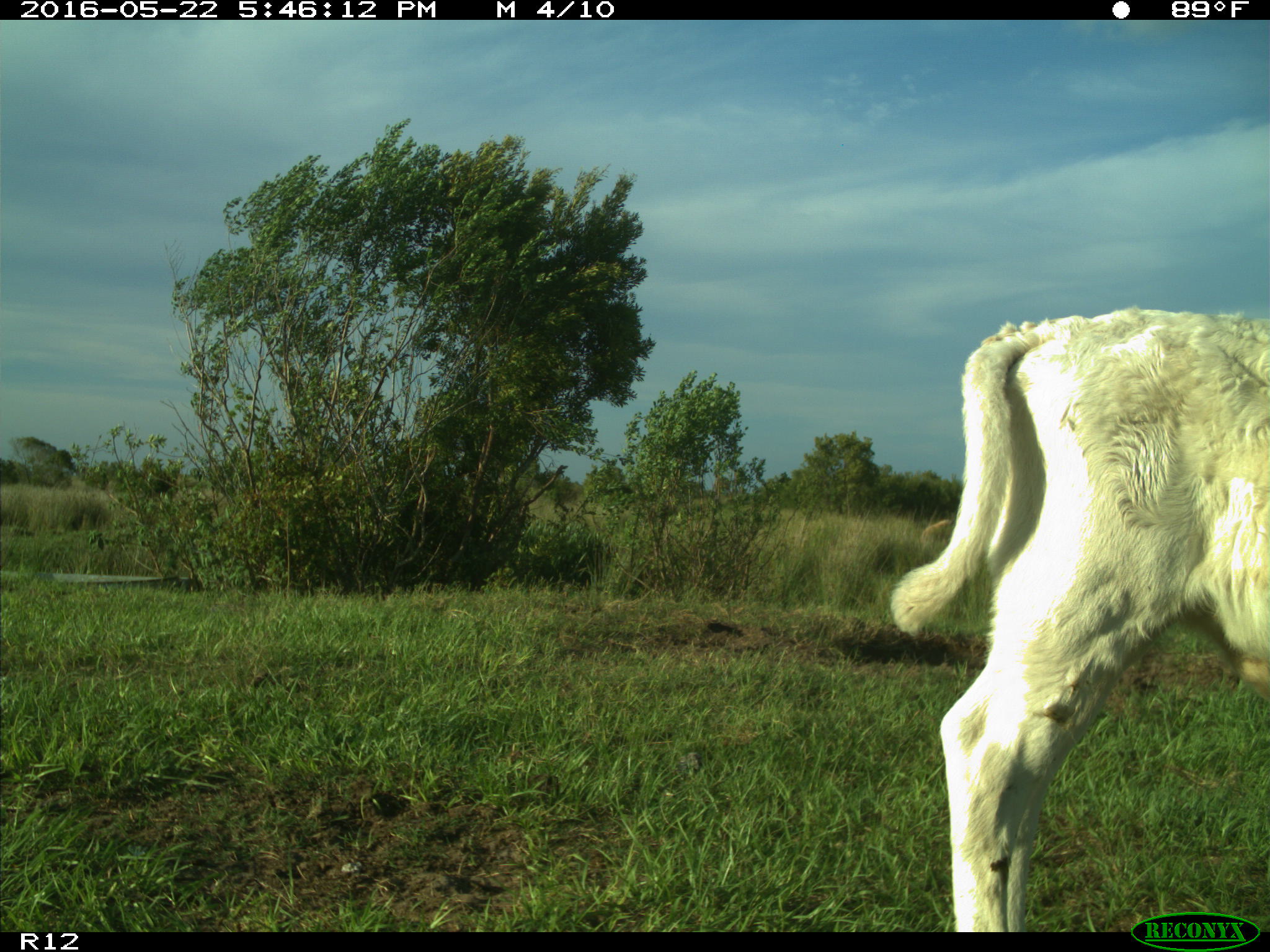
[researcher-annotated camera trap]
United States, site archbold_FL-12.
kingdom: Animalia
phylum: Chordata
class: Mammalia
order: Artiodactyla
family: Bovidae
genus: Bos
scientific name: Bos taurus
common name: domestic cow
Bos taurus (domestic cow).